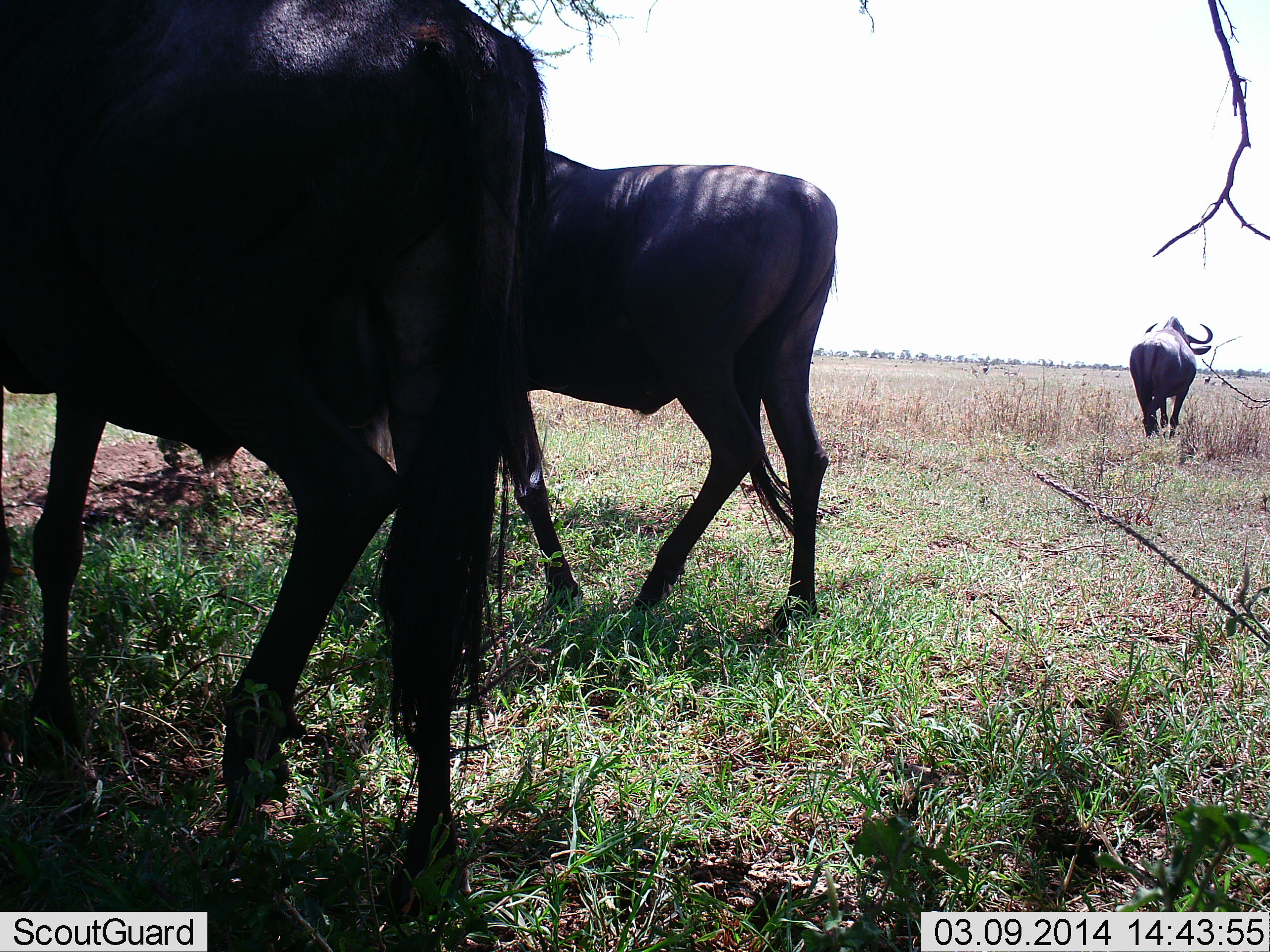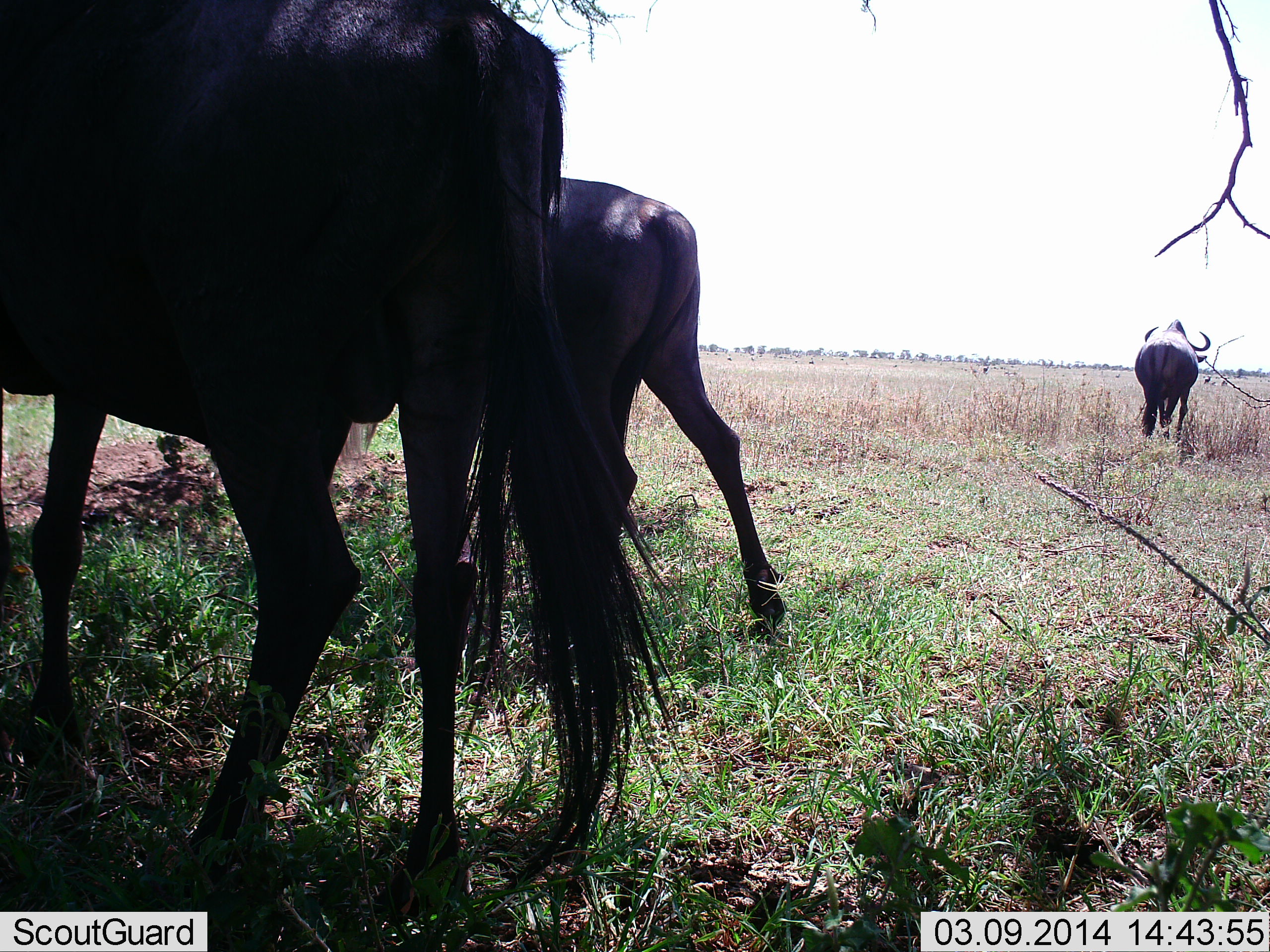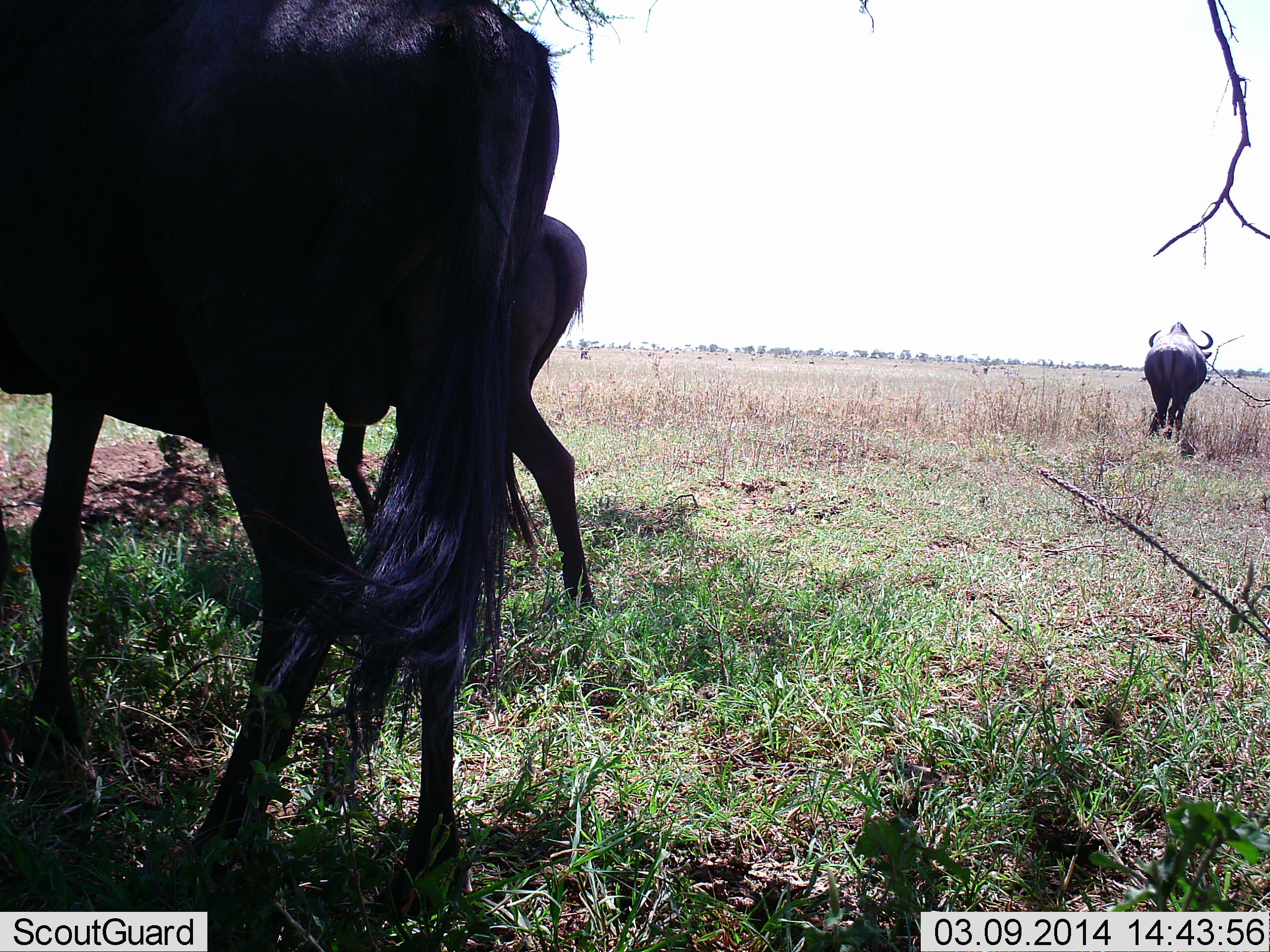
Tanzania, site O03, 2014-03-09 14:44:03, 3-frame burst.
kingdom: Animalia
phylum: Chordata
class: Mammalia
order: Artiodactyla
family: Bovidae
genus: Connochaetes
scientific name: Connochaetes taurinus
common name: blue wildebeest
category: wildebeest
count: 3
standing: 82%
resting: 0%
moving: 47%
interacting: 0%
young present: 6%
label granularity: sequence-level